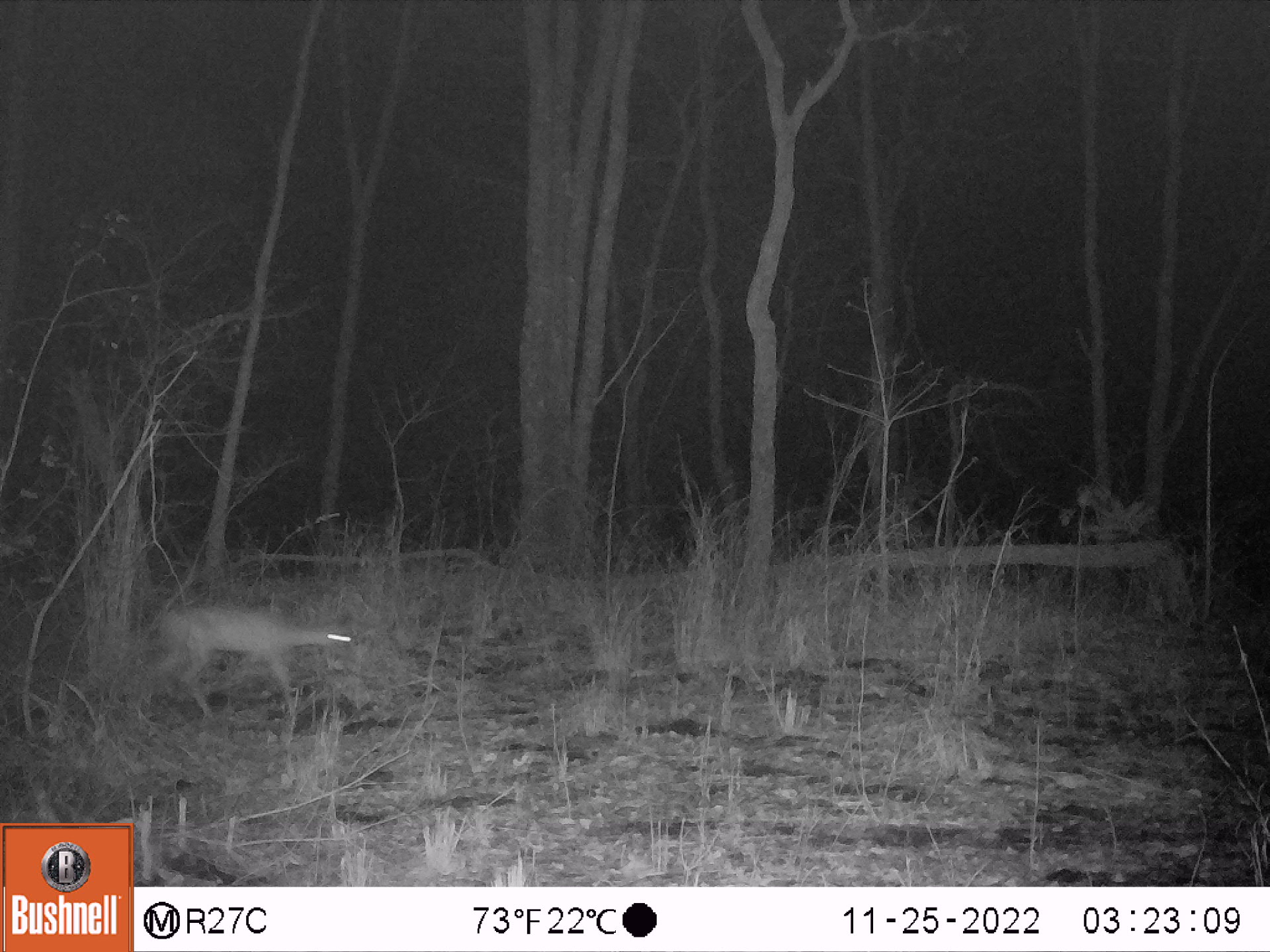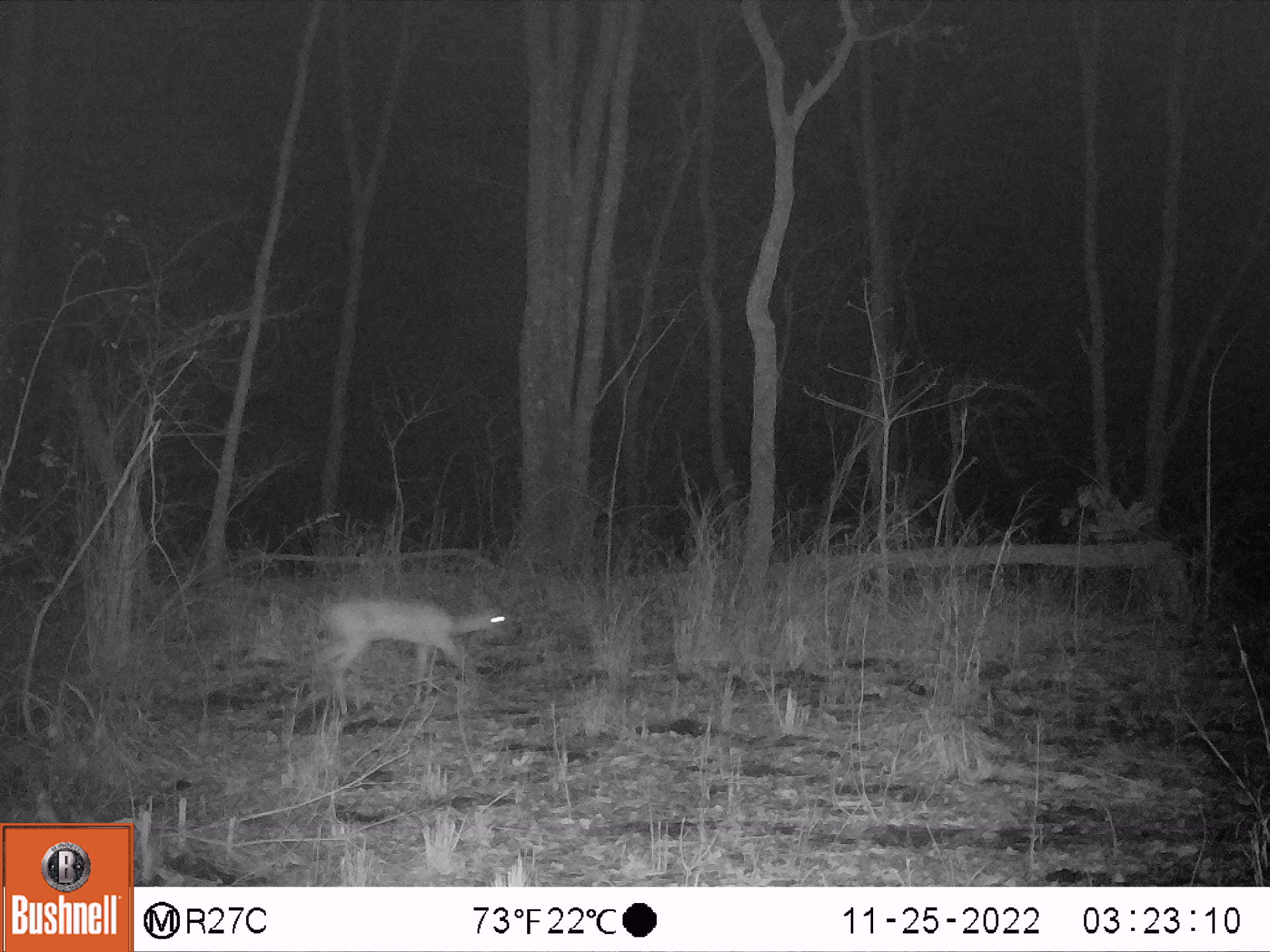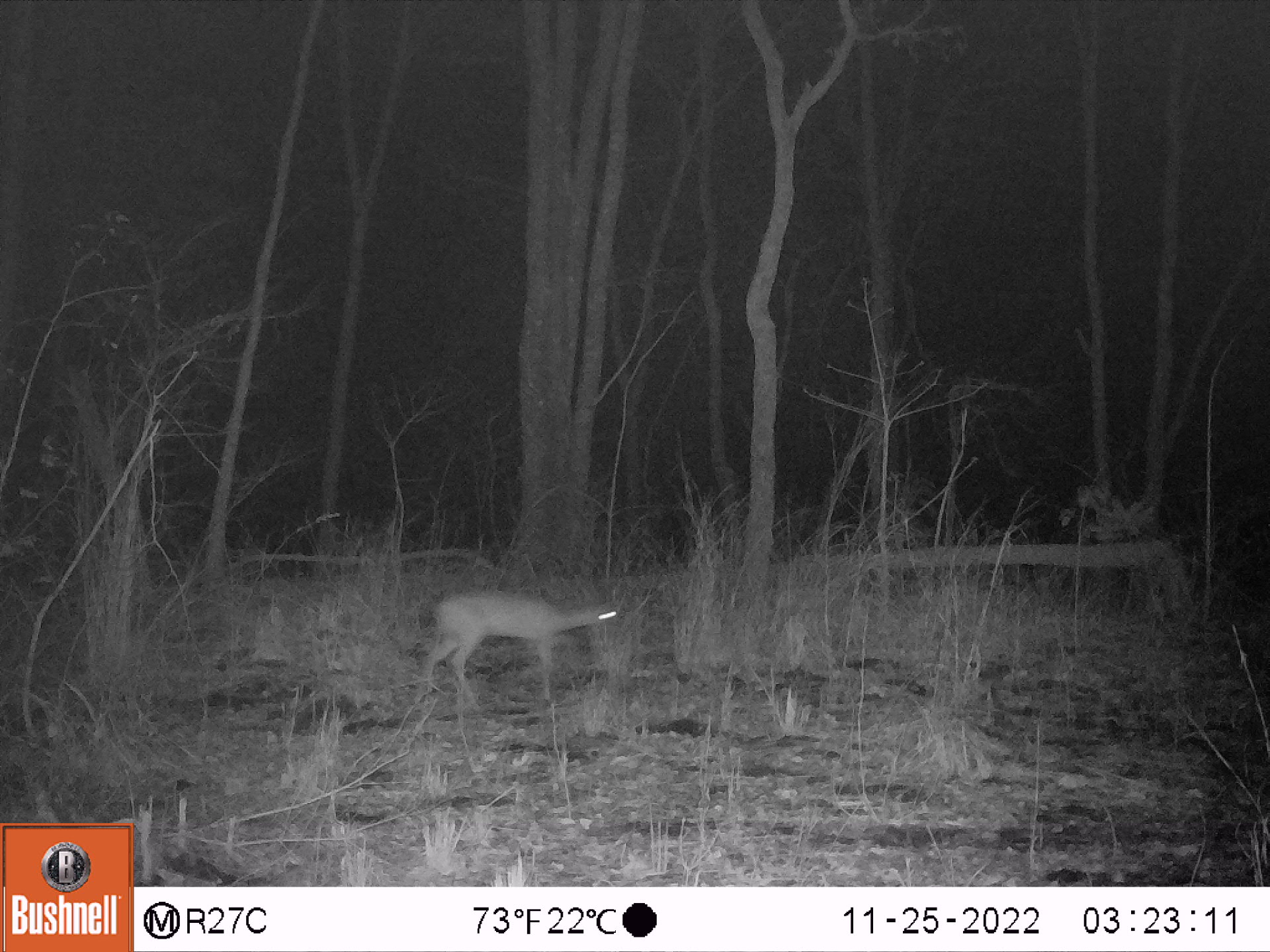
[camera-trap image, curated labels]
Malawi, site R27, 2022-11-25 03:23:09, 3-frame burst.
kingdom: Animalia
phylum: Chordata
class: Mammalia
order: Artiodactyla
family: Bovidae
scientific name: Antilopinae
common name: small antelope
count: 1